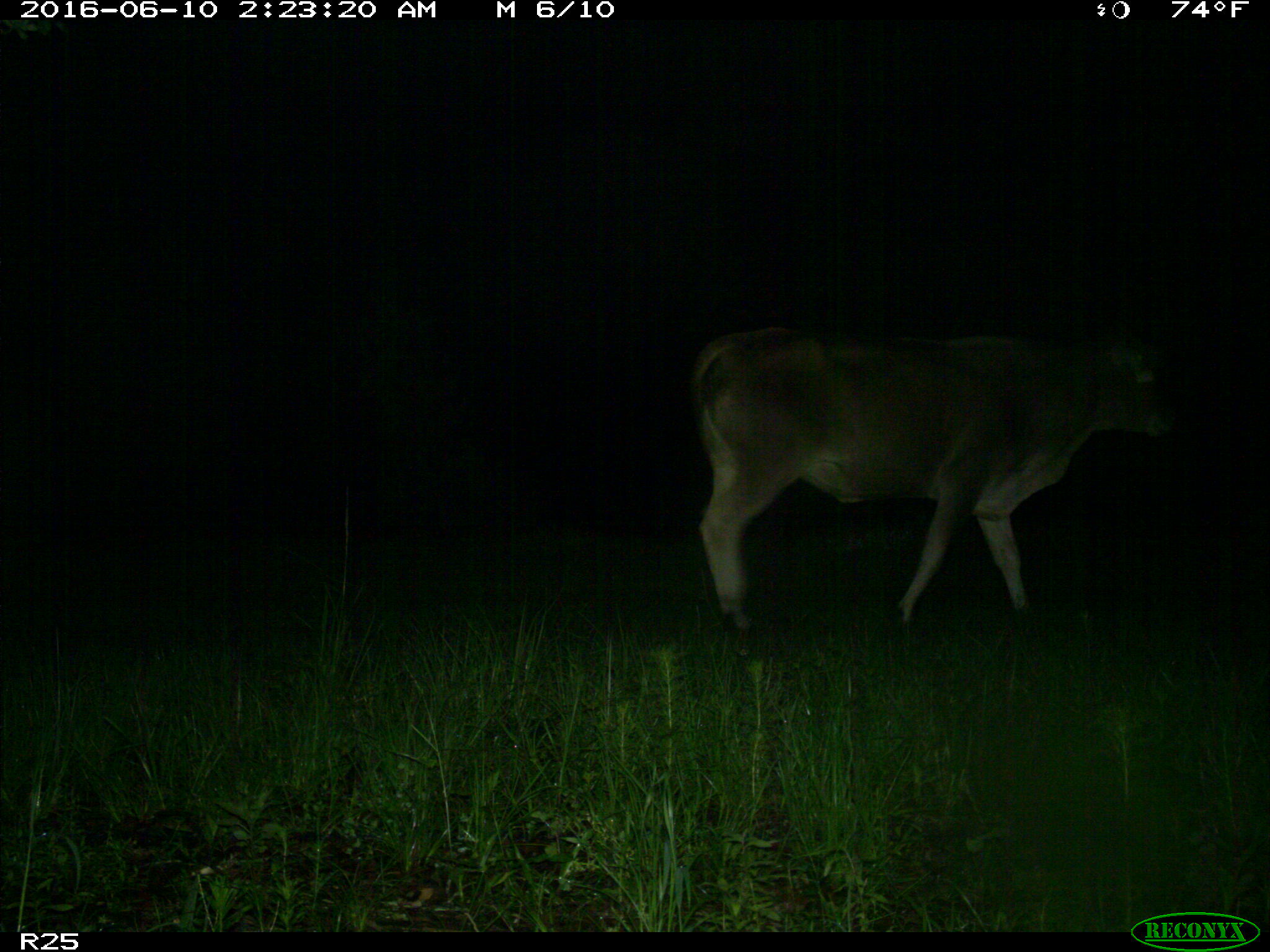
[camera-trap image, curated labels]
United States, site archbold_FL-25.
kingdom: Animalia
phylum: Chordata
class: Mammalia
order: Artiodactyla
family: Bovidae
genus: Bos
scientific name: Bos taurus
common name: domestic cow